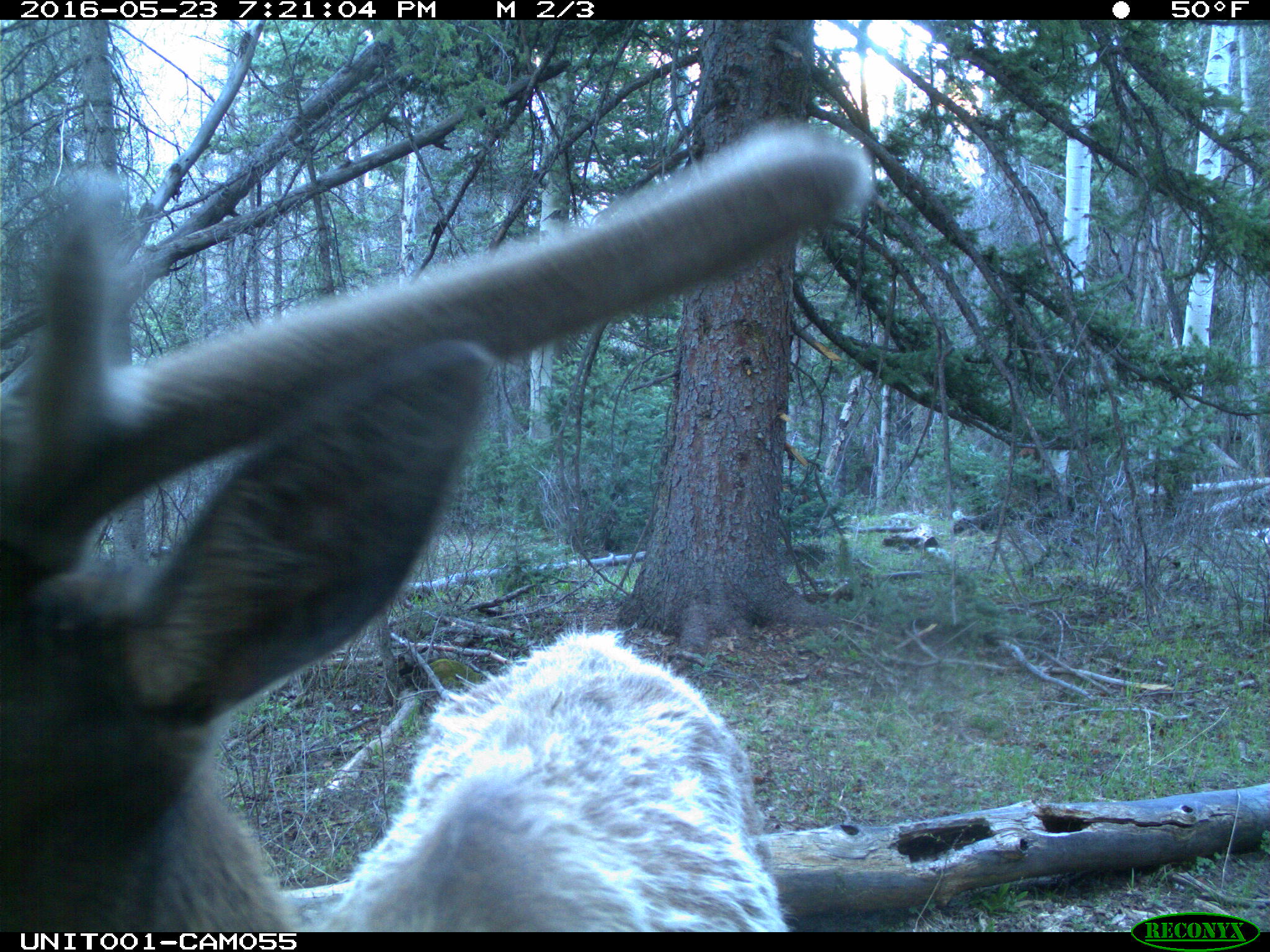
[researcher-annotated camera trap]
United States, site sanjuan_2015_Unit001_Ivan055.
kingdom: Animalia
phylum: Chordata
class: Mammalia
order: Artiodactyla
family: Cervidae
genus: Cervus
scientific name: Cervus elaphus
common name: red deer